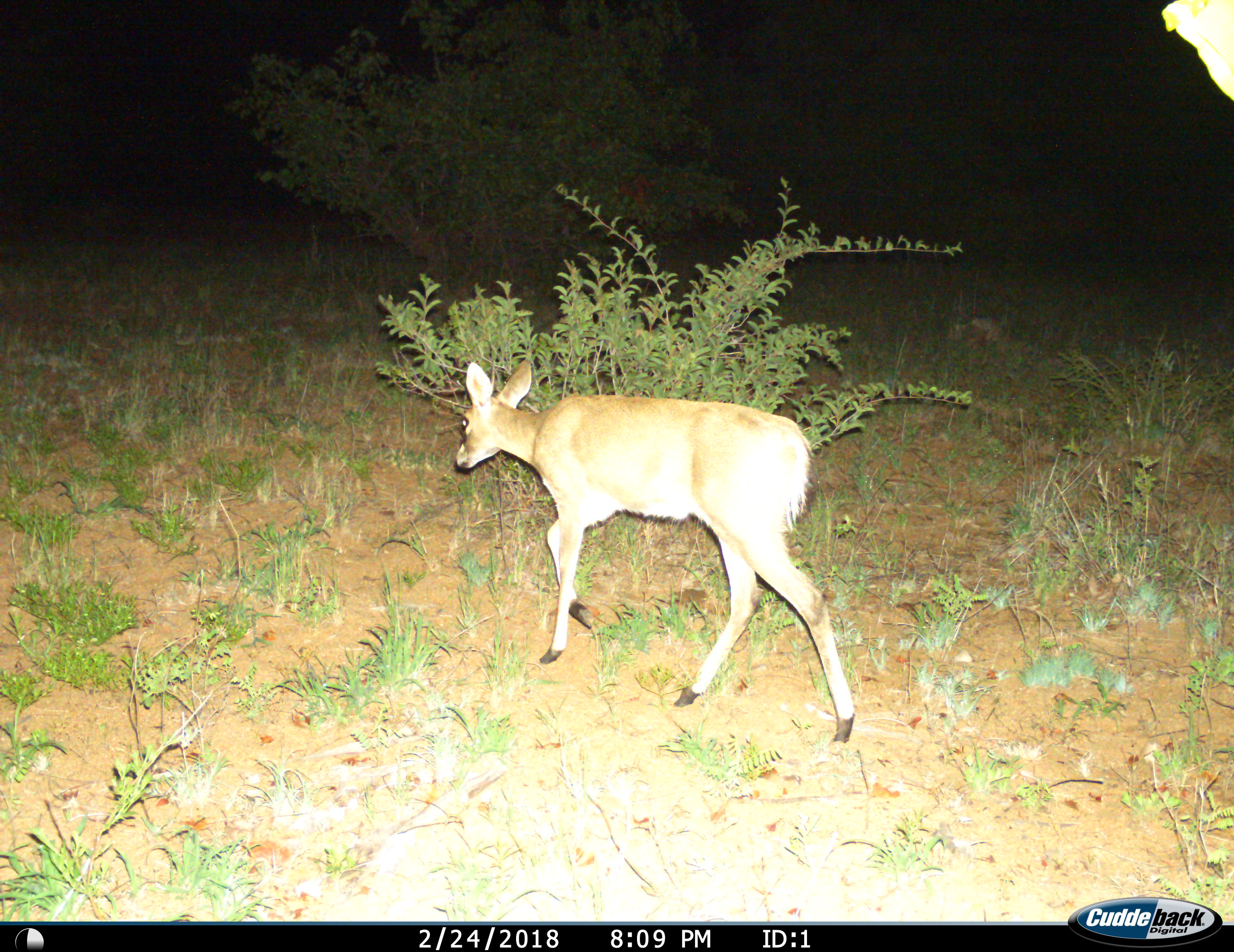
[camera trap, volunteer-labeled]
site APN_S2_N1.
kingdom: Animalia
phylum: Chordata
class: Mammalia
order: Artiodactyla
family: Bovidae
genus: Sylvicapra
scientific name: Sylvicapra grimmia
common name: common duiker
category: duikercommongrey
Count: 1.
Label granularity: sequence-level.